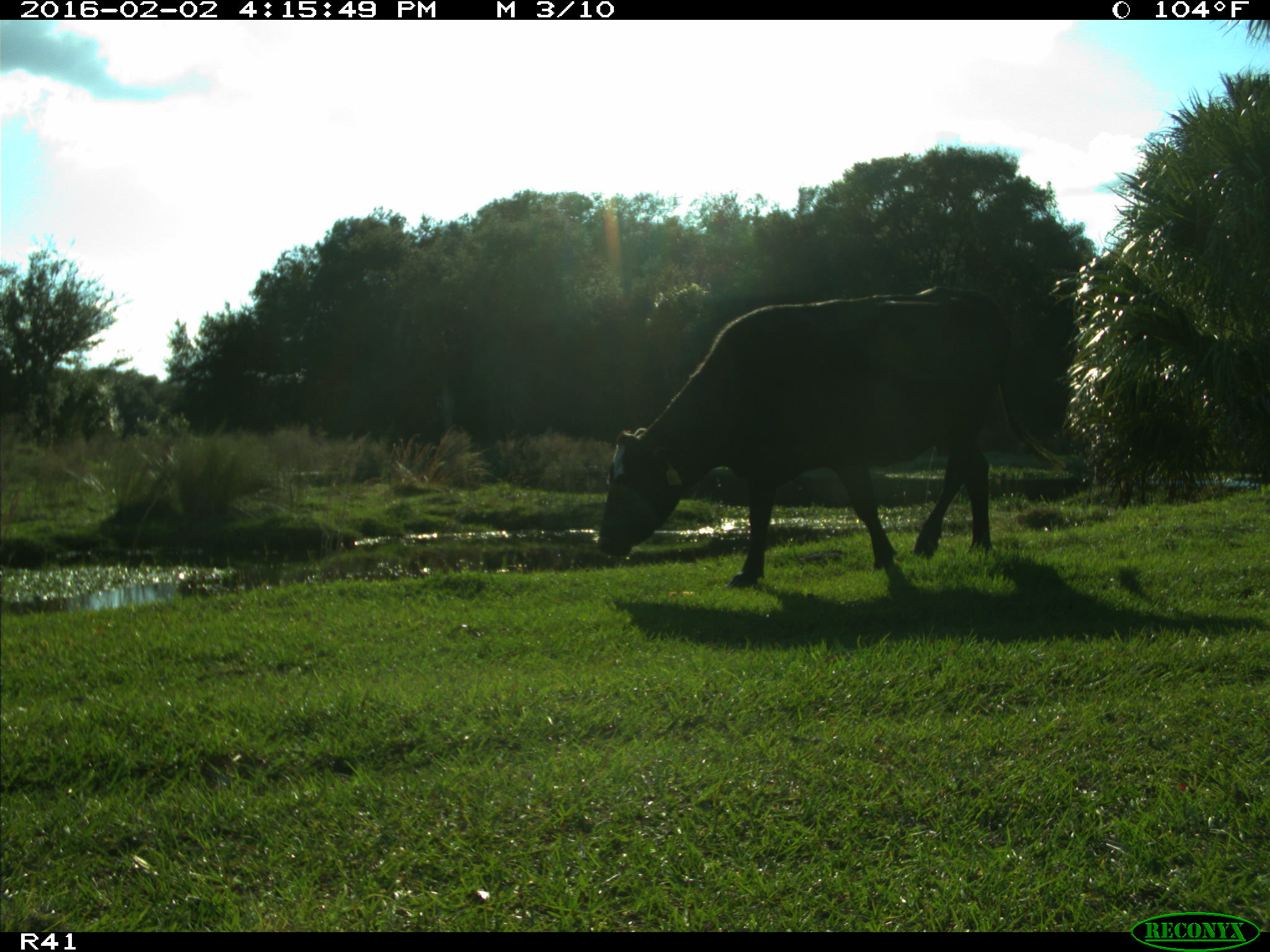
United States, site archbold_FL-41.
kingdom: Animalia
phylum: Chordata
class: Mammalia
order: Artiodactyla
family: Bovidae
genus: Bos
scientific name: Bos taurus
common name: domestic cow